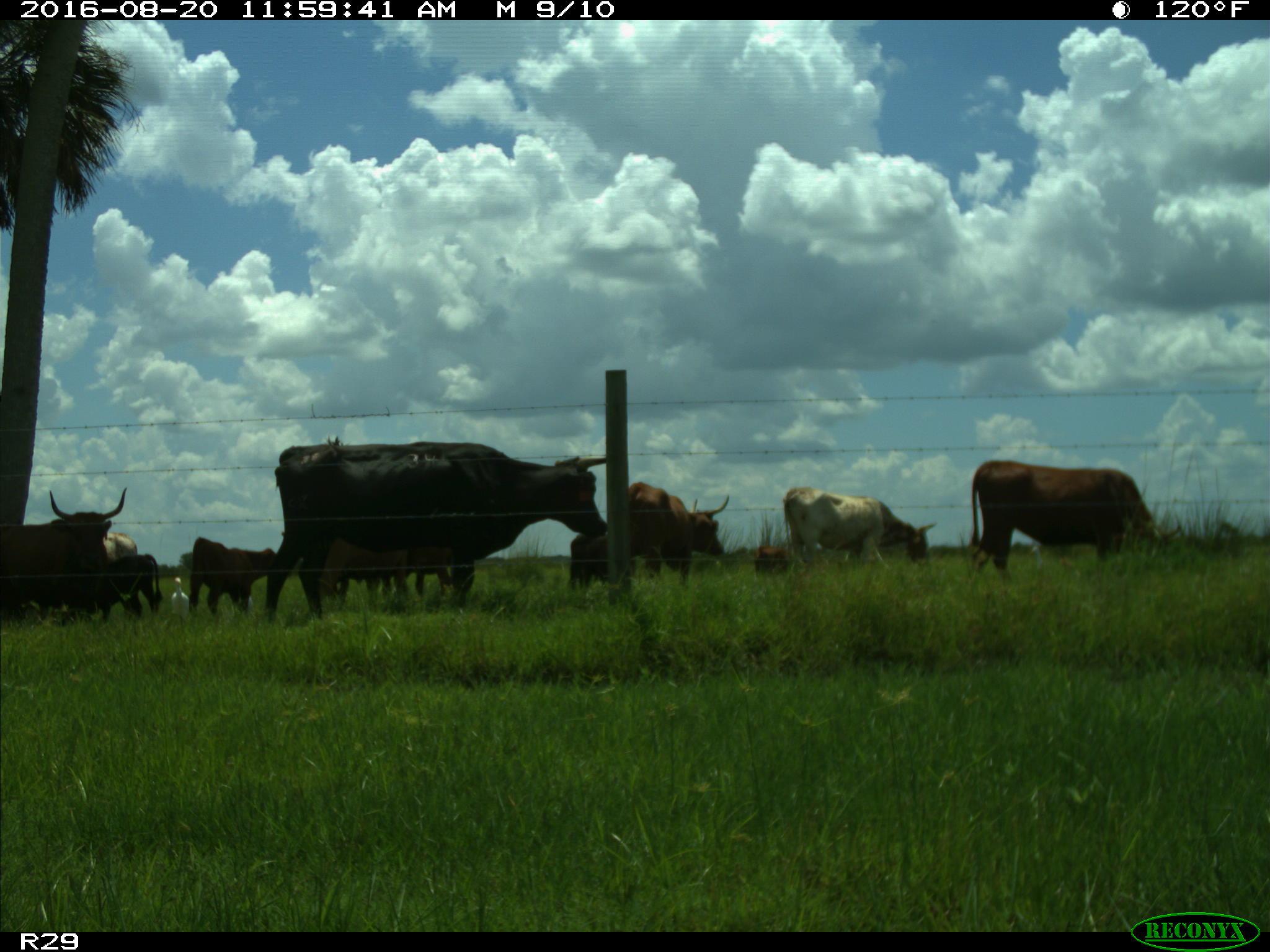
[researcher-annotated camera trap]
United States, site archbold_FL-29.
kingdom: Animalia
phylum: Chordata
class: Mammalia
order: Artiodactyla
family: Bovidae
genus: Bos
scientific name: Bos taurus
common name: domestic cow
Bos taurus (domestic cow).